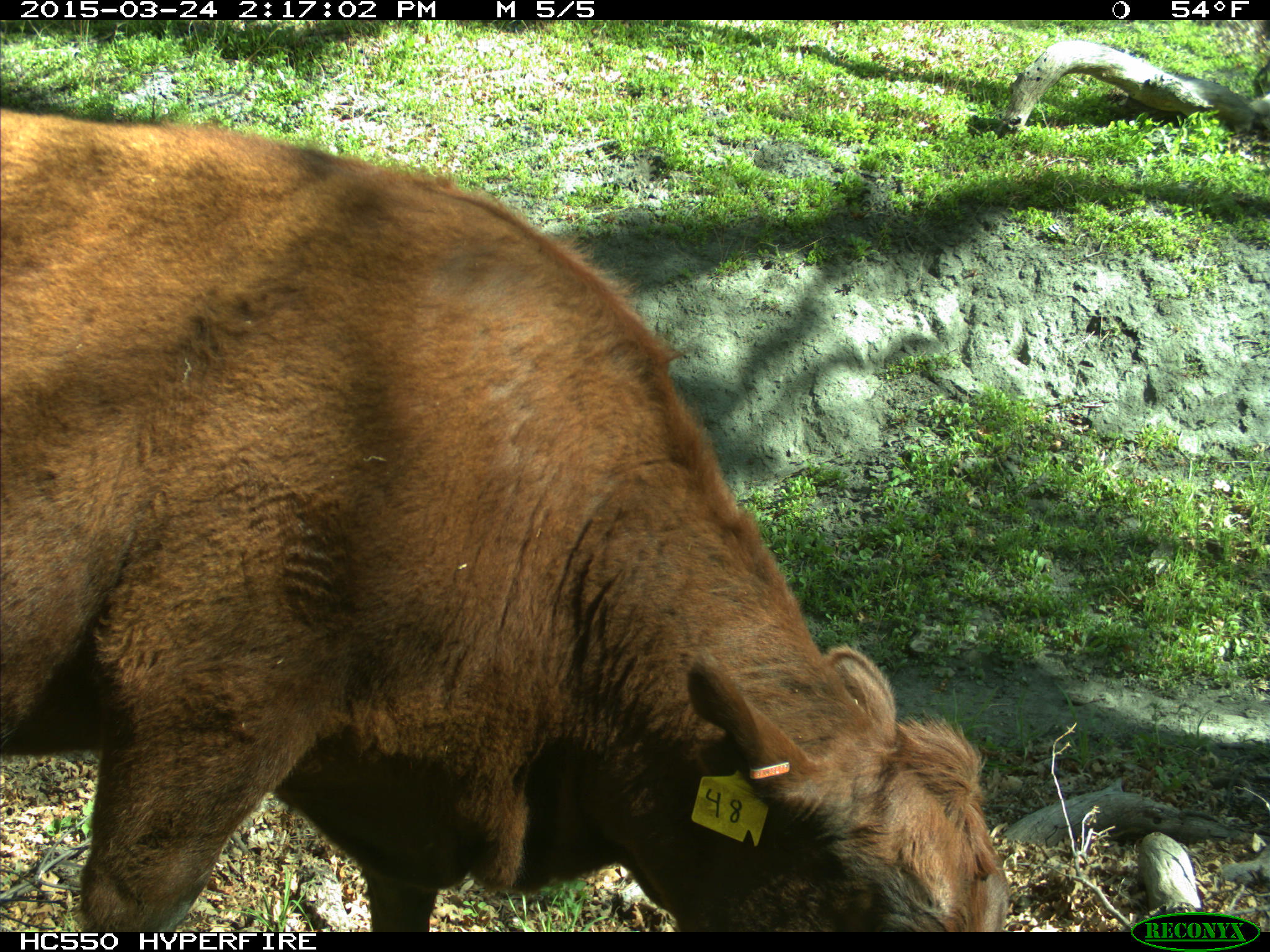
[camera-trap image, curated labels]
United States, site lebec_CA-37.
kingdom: Animalia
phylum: Chordata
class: Mammalia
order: Artiodactyla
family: Bovidae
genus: Bos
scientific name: Bos taurus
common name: domestic cow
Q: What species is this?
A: Bos taurus (domestic cow).